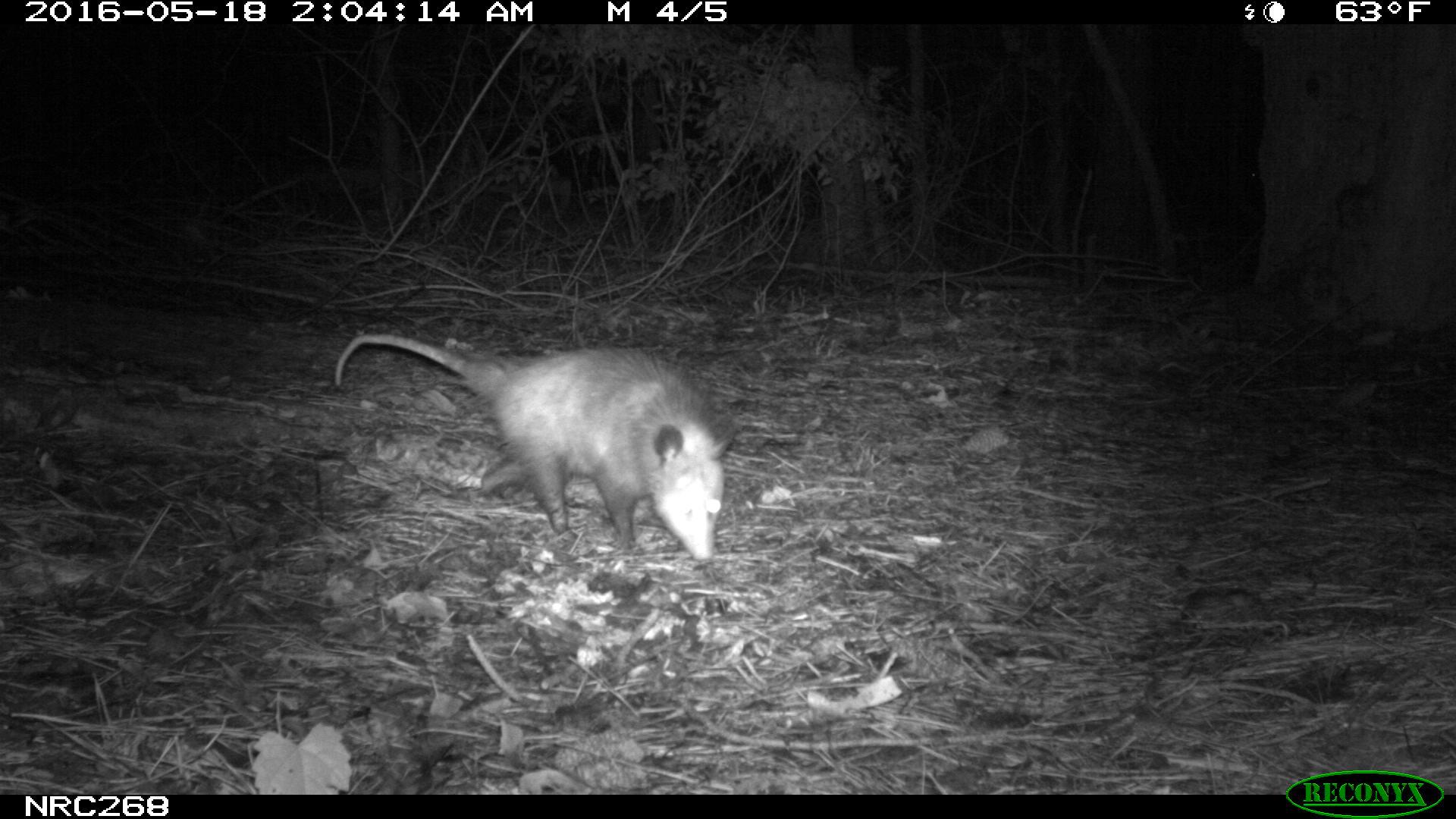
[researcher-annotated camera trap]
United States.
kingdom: Animalia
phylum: Chordata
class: Mammalia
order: Didelphimorphia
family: Didelphidae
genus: Didelphis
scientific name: Didelphis virginiana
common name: virginia opossum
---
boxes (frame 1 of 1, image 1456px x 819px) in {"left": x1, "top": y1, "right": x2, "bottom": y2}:
Virginia Opossum: {"left": 325, "top": 319, "right": 744, "bottom": 570}